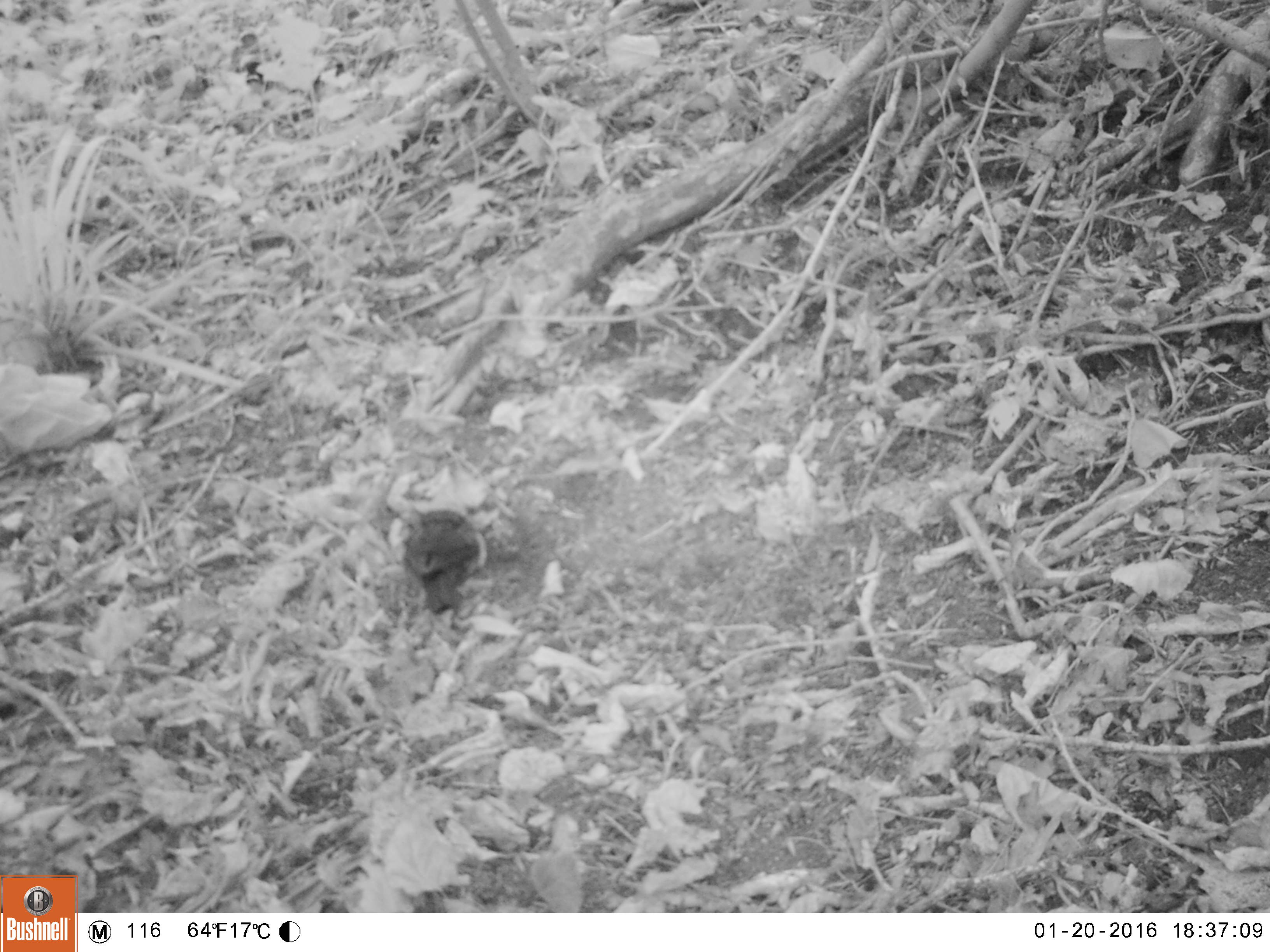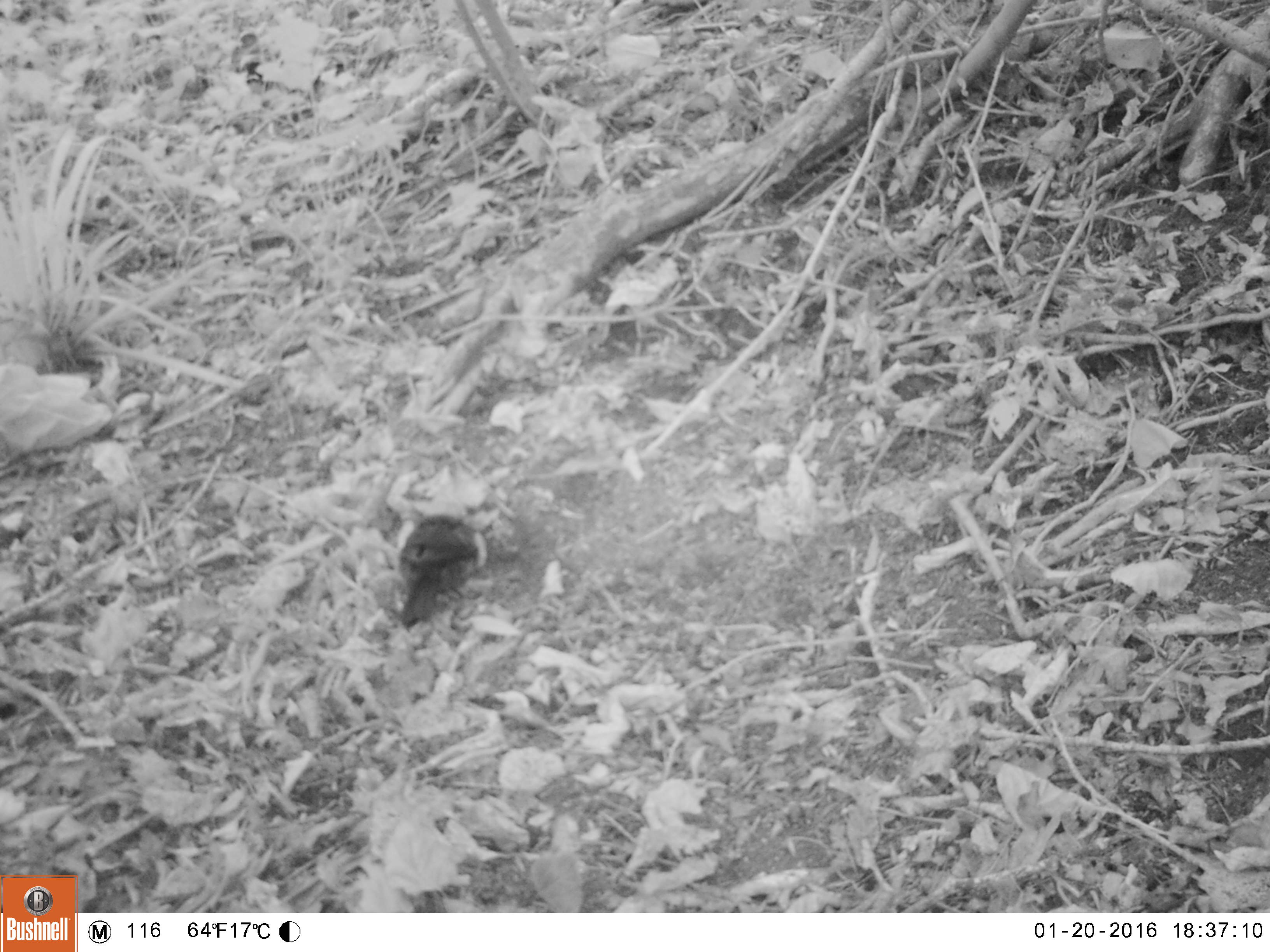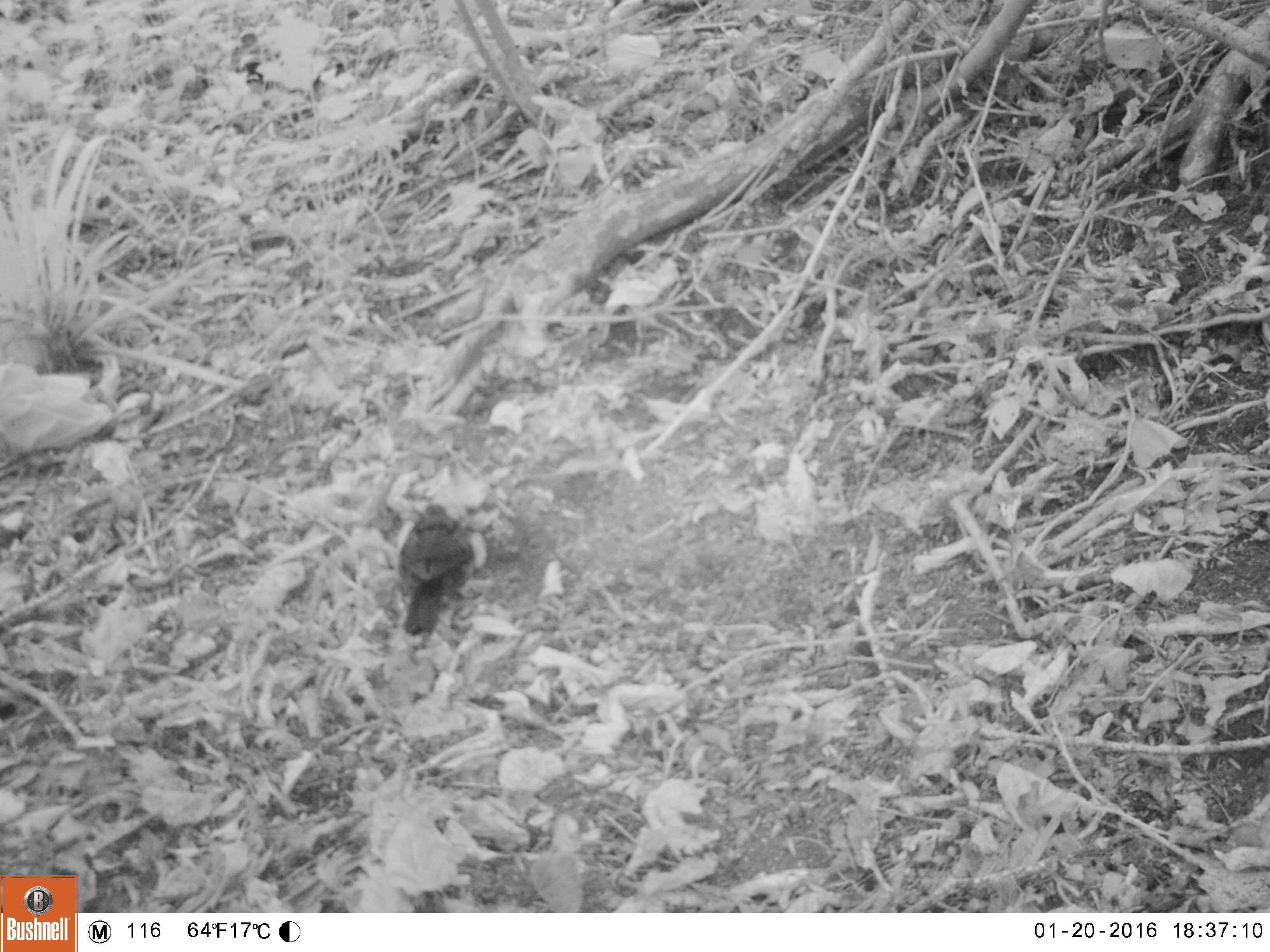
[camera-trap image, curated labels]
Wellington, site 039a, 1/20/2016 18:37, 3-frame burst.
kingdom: Animalia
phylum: Chordata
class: Aves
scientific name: Aves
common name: bird